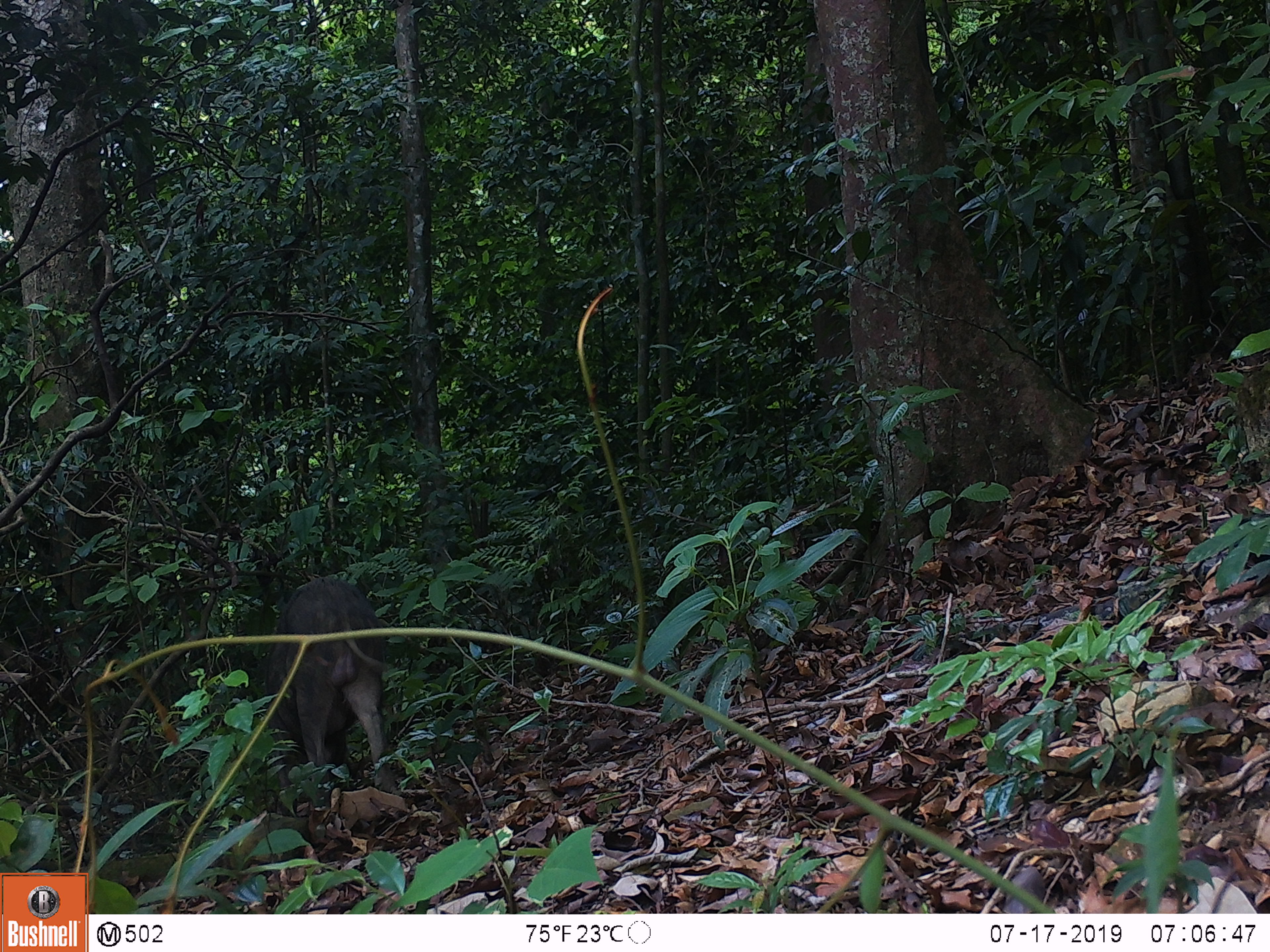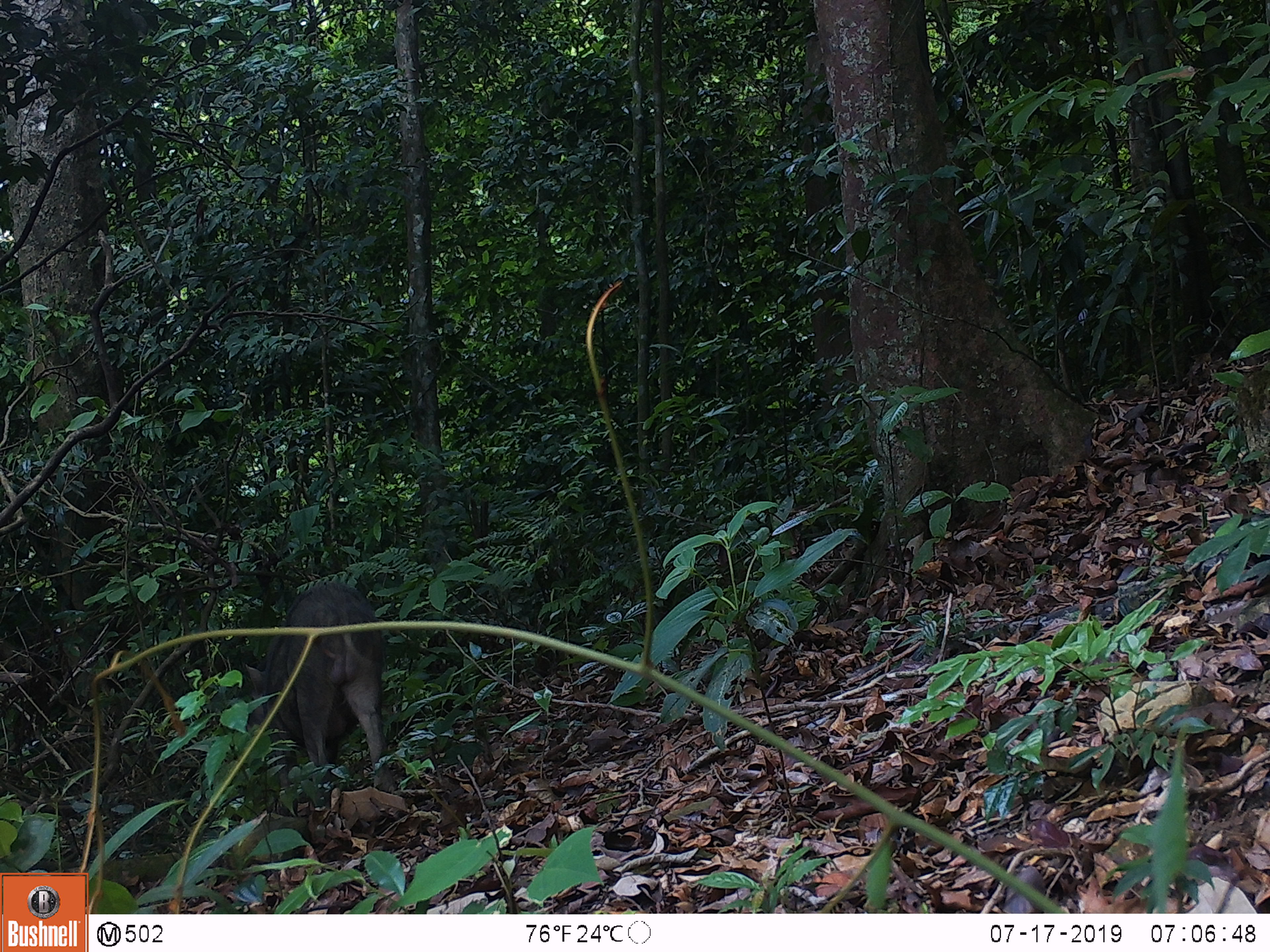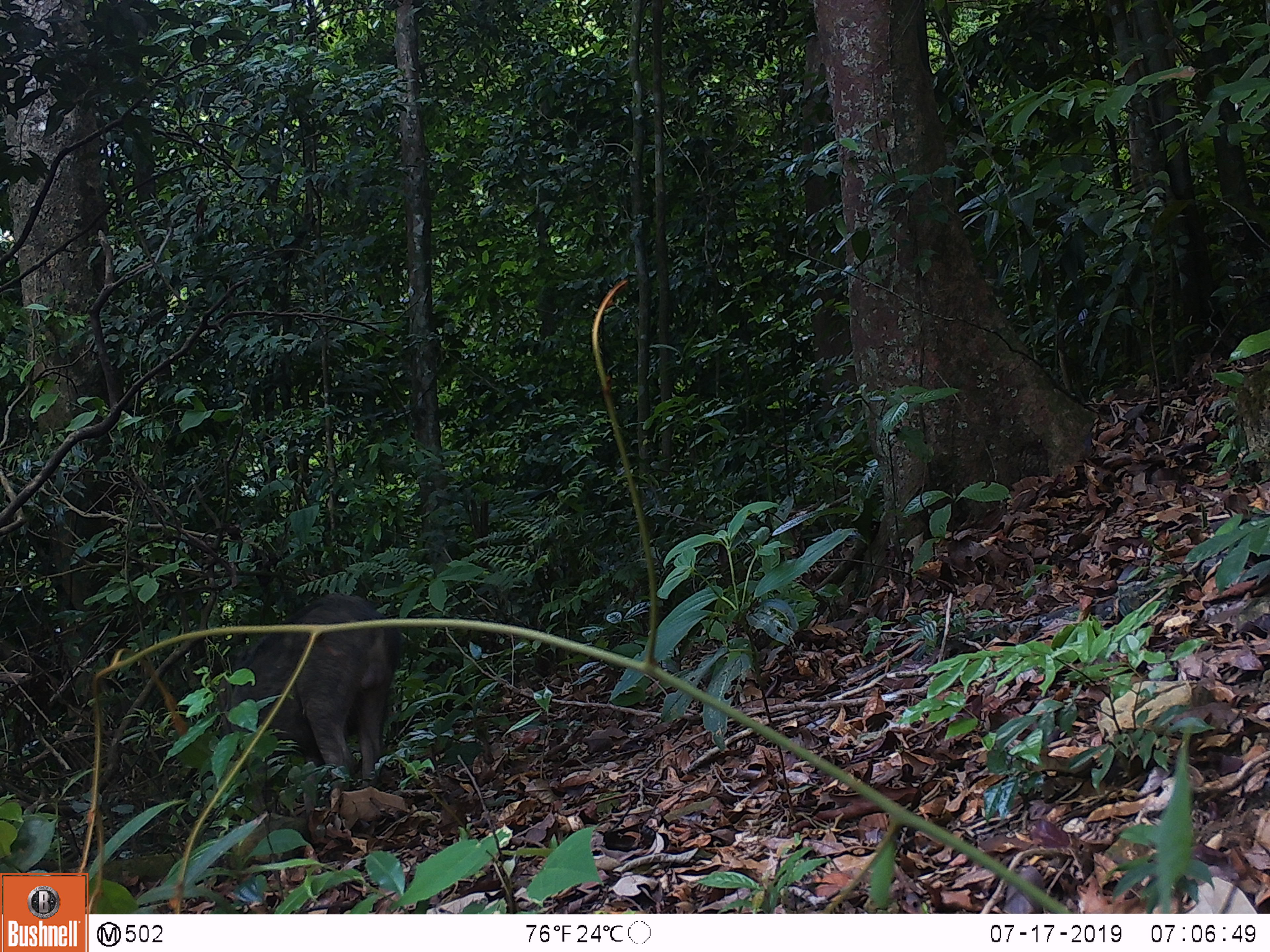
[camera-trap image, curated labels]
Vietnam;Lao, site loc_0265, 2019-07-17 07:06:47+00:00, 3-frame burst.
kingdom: Animalia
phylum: Chordata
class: Mammalia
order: Artiodactyla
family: Suidae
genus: Sus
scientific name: Sus scrofa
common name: eurasian wild pig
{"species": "eurasian wild pig (Sus scrofa)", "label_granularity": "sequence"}